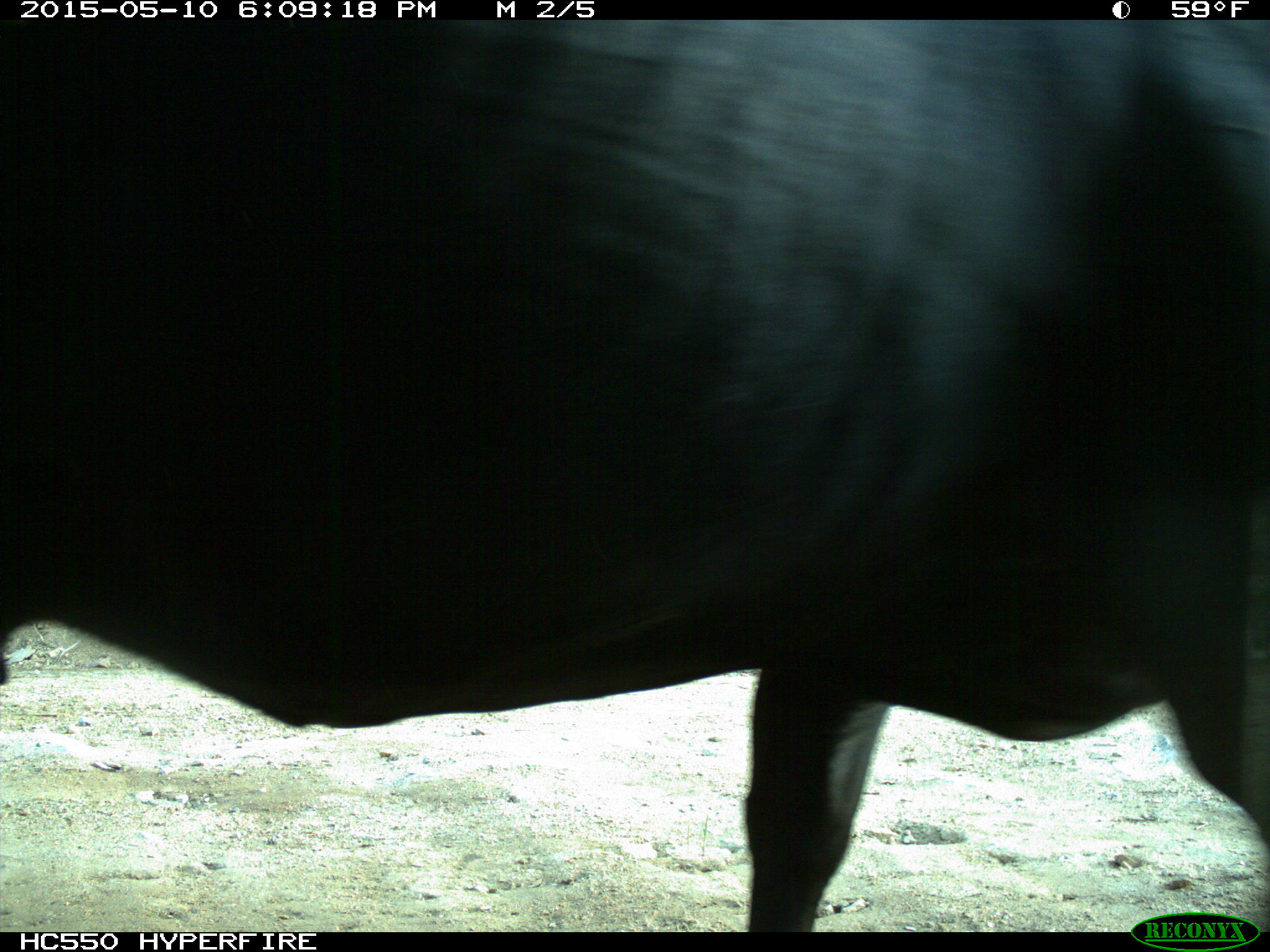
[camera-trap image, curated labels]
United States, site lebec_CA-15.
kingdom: Animalia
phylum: Chordata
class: Mammalia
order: Artiodactyla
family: Bovidae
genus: Bos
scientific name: Bos taurus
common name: domestic cow